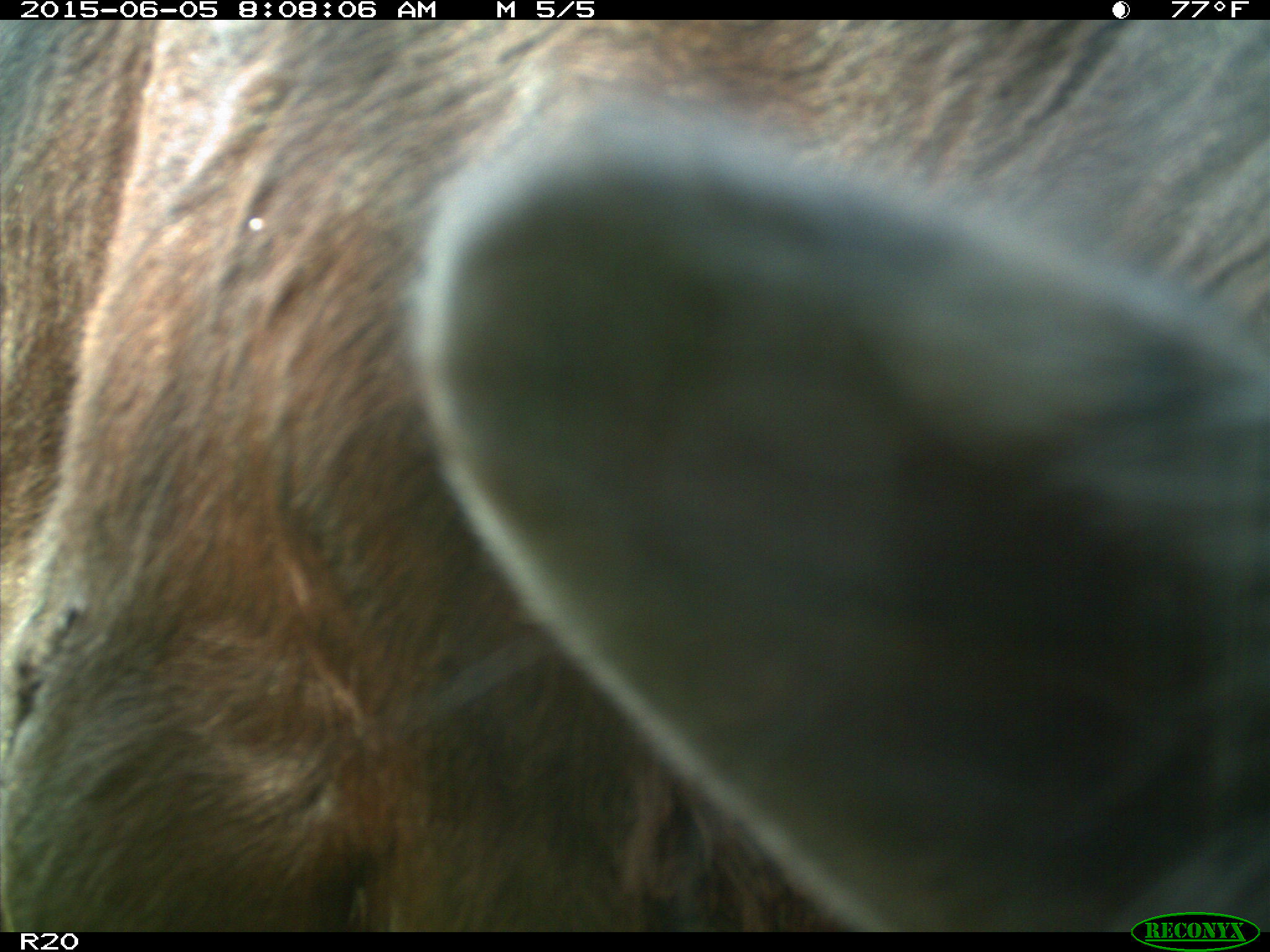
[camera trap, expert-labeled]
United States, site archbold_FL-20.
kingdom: Animalia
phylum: Chordata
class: Mammalia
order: Artiodactyla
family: Bovidae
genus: Bos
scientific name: Bos taurus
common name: domestic cow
Bos taurus (domestic cow).